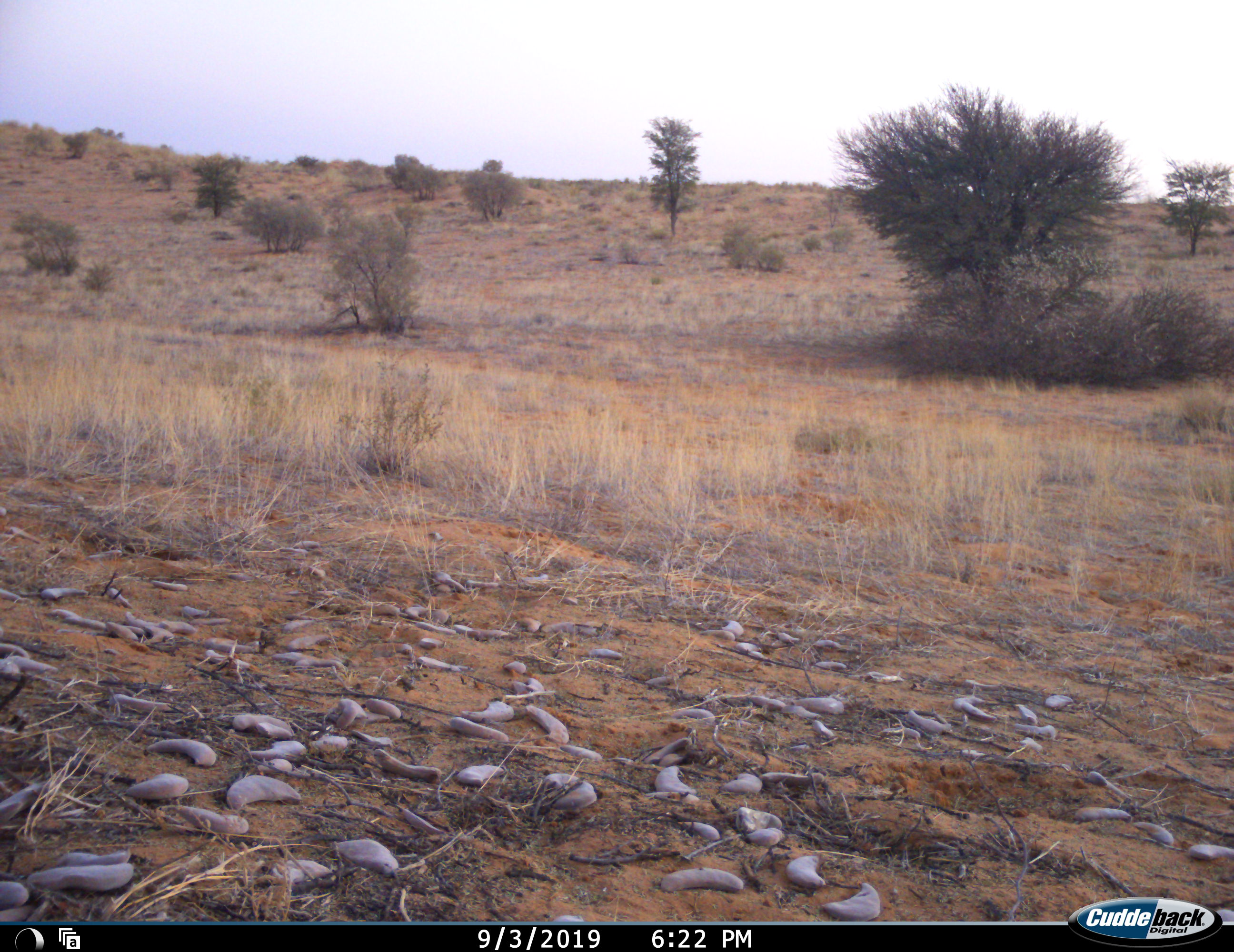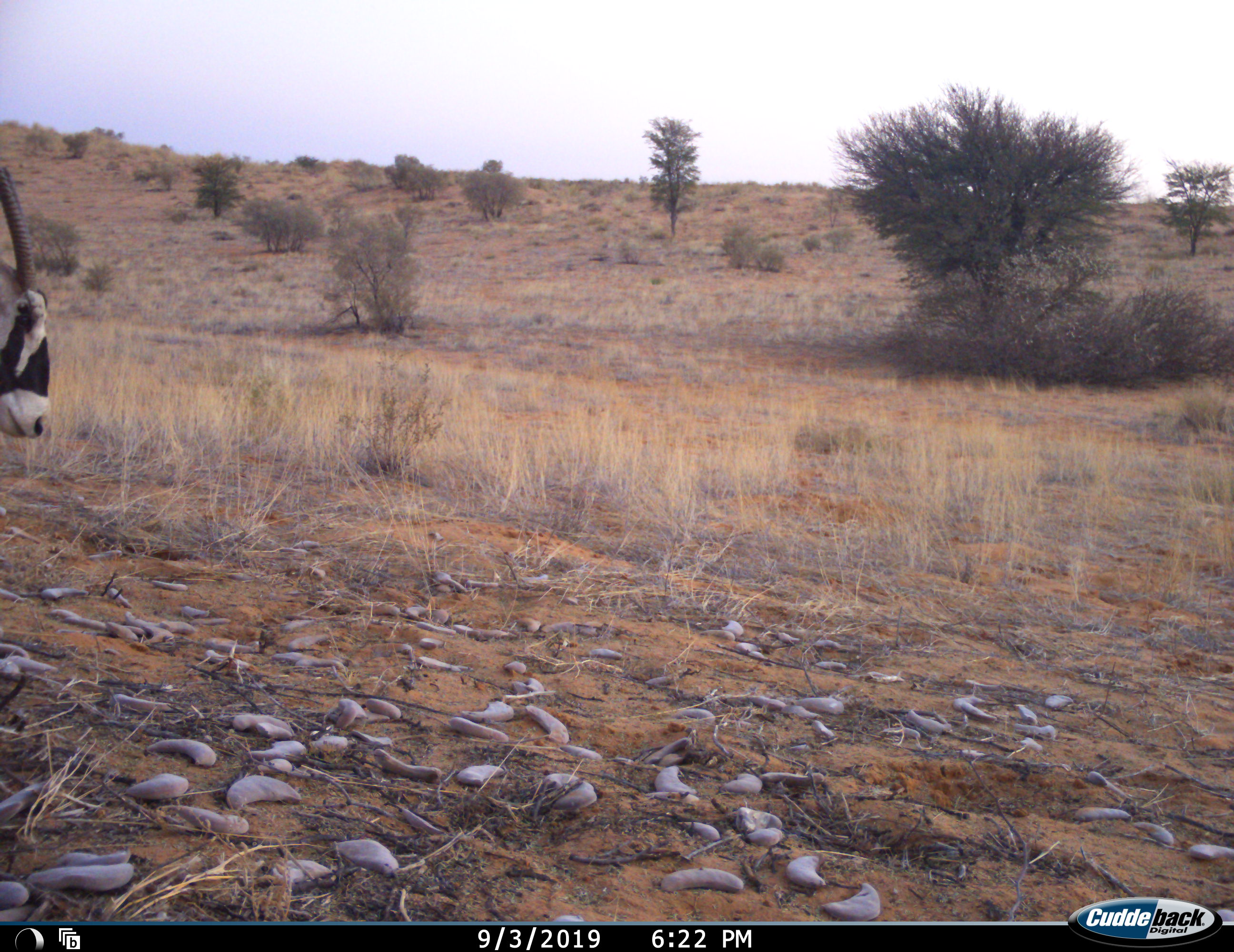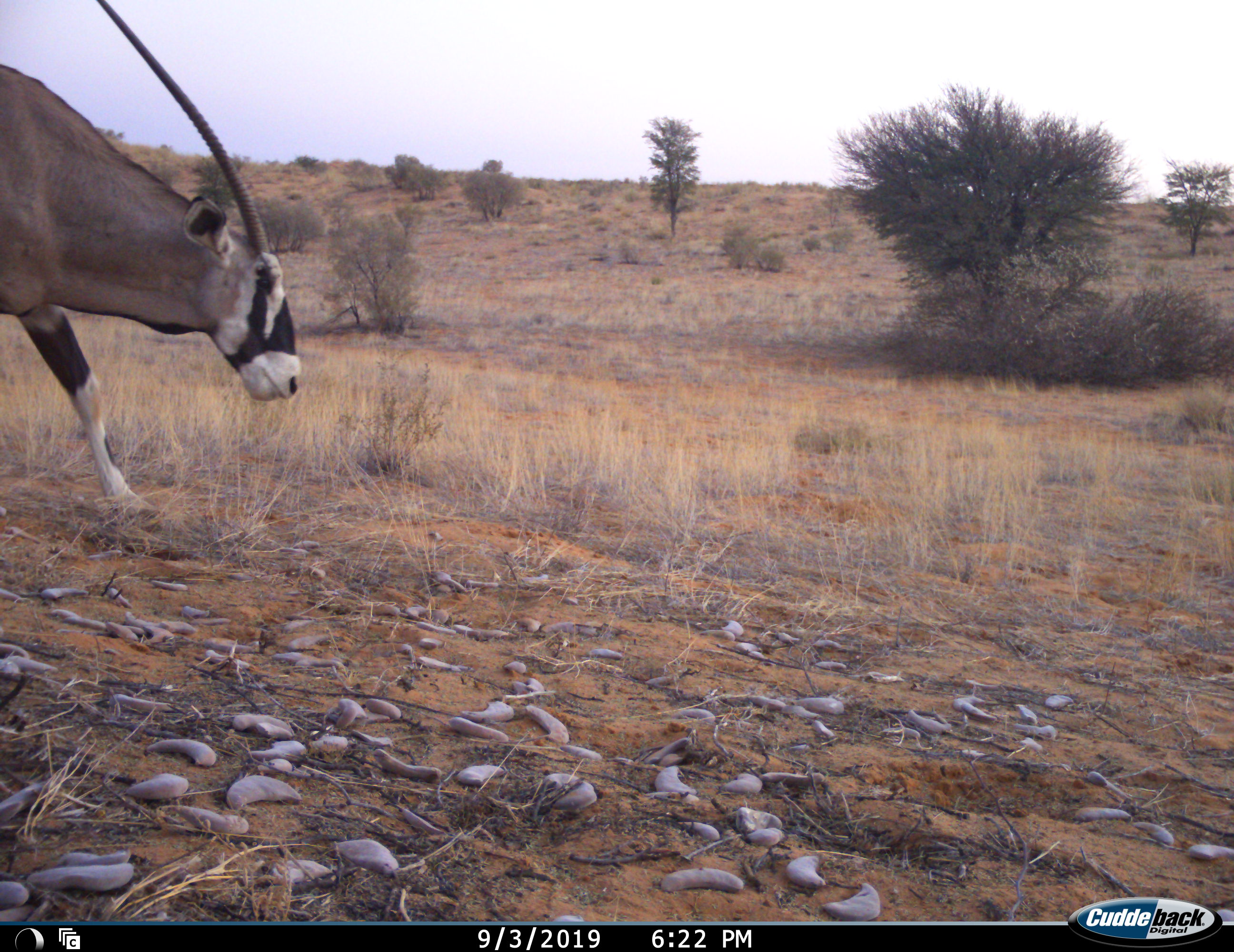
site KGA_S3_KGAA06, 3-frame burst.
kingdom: Animalia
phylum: Chordata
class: Mammalia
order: Artiodactyla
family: Bovidae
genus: Oryx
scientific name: Oryx gazella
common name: gemsbok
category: oryx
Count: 1.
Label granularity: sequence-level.